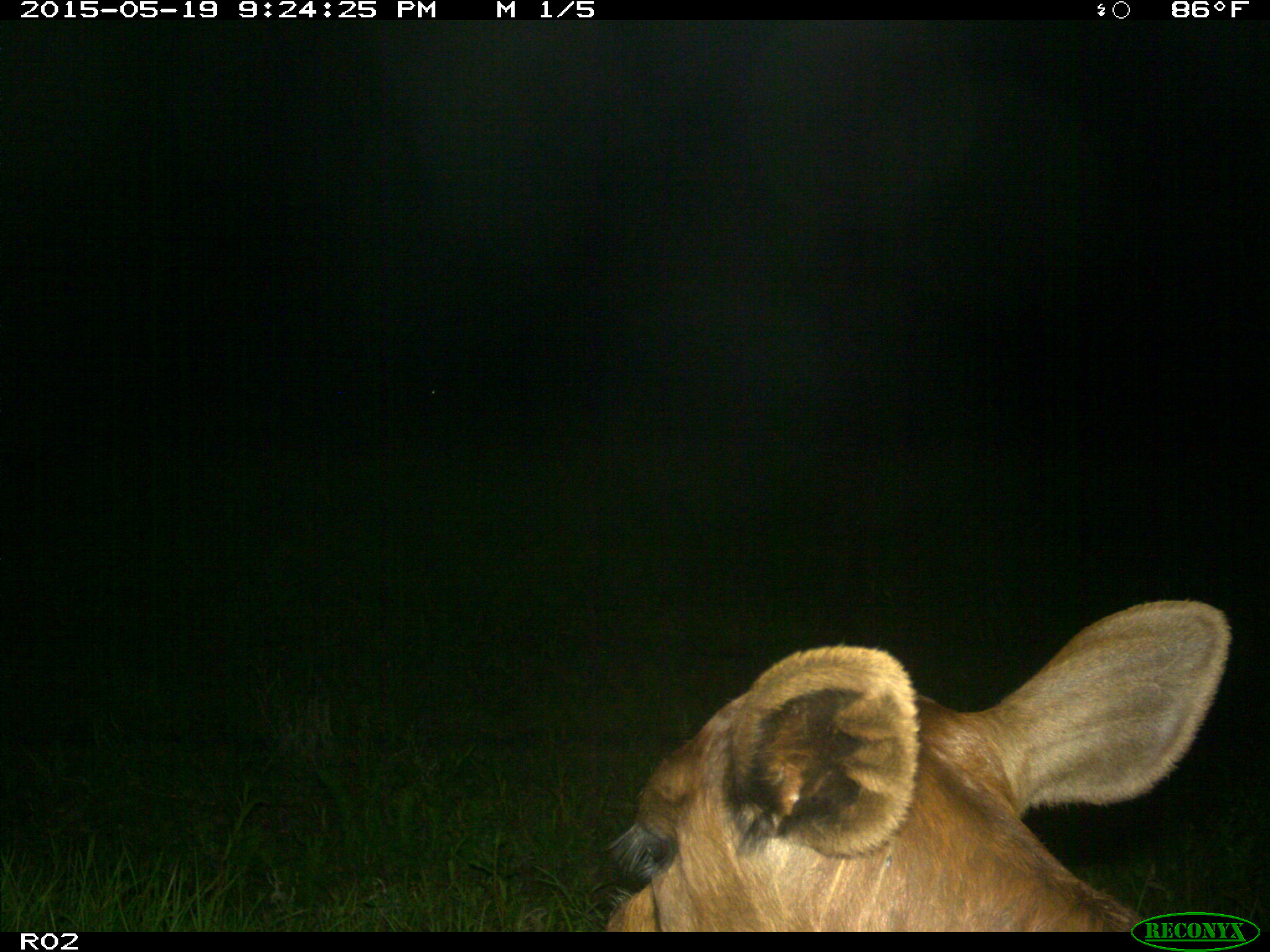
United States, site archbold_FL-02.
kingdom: Animalia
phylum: Chordata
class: Mammalia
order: Artiodactyla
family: Bovidae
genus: Bos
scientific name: Bos taurus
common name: domestic cow